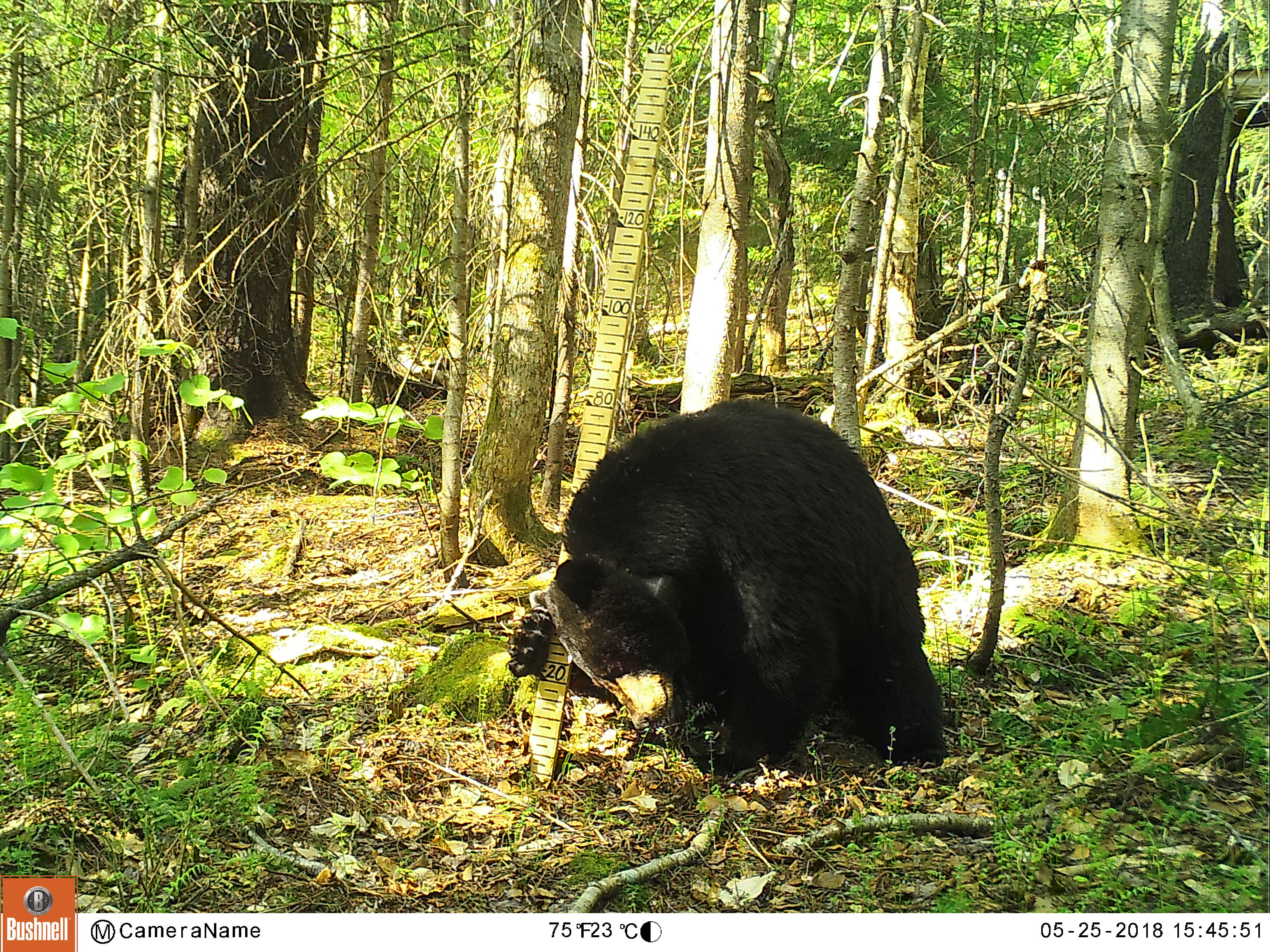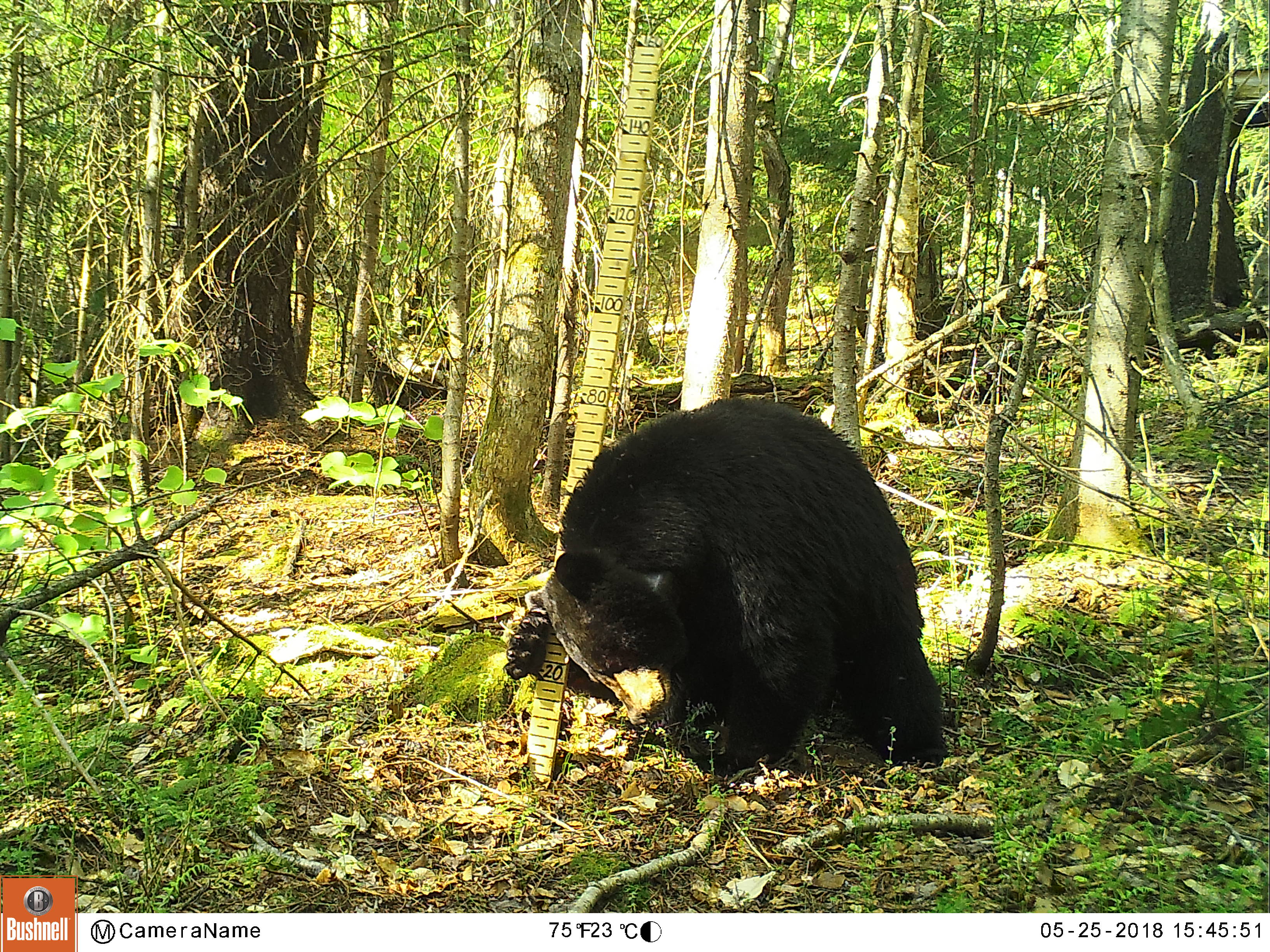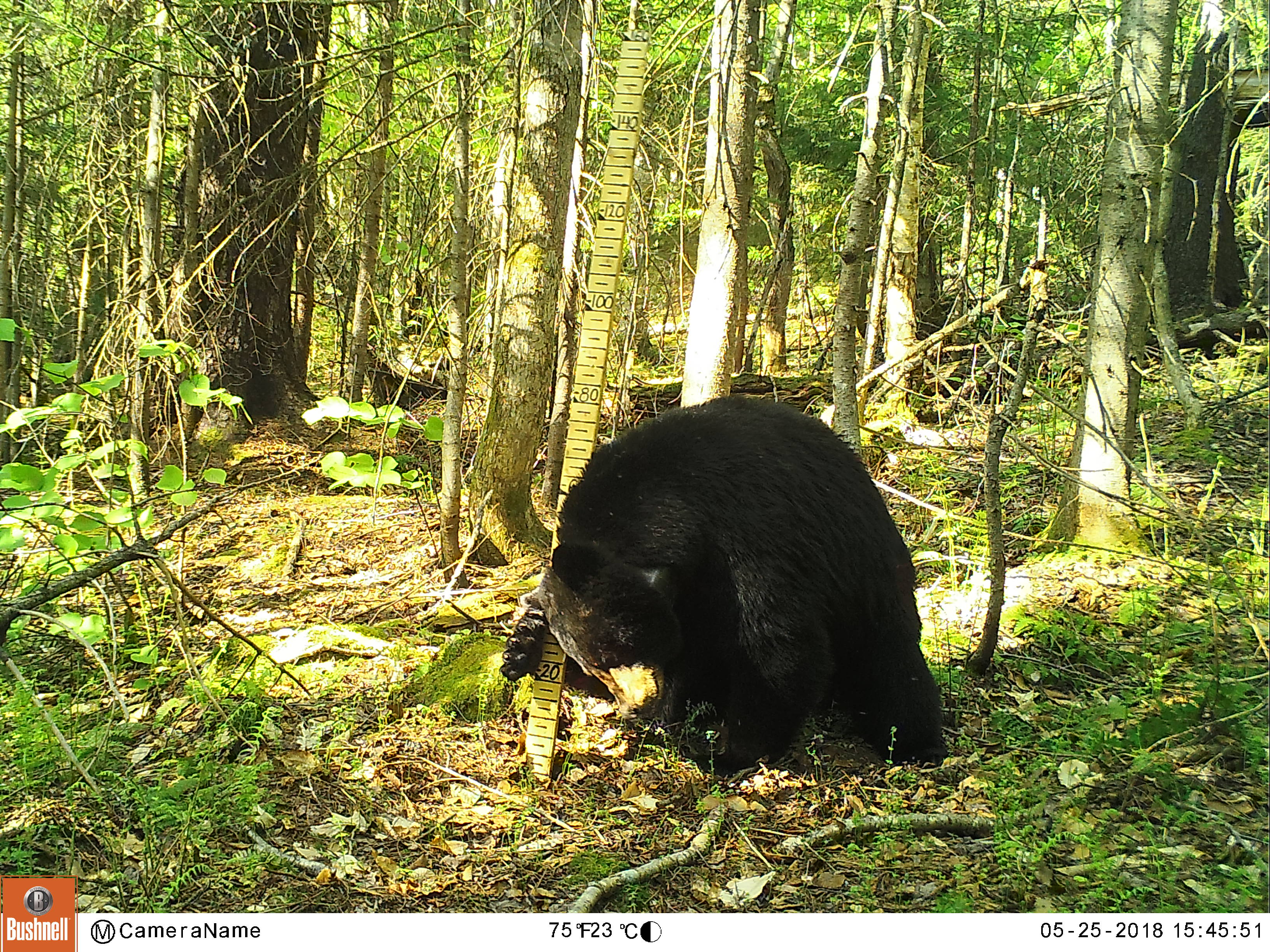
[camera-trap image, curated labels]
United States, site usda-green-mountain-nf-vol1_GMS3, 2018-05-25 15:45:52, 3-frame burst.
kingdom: Animalia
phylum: Chordata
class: Mammalia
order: Carnivora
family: Ursidae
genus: Ursus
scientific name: Ursus americanus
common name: black bear